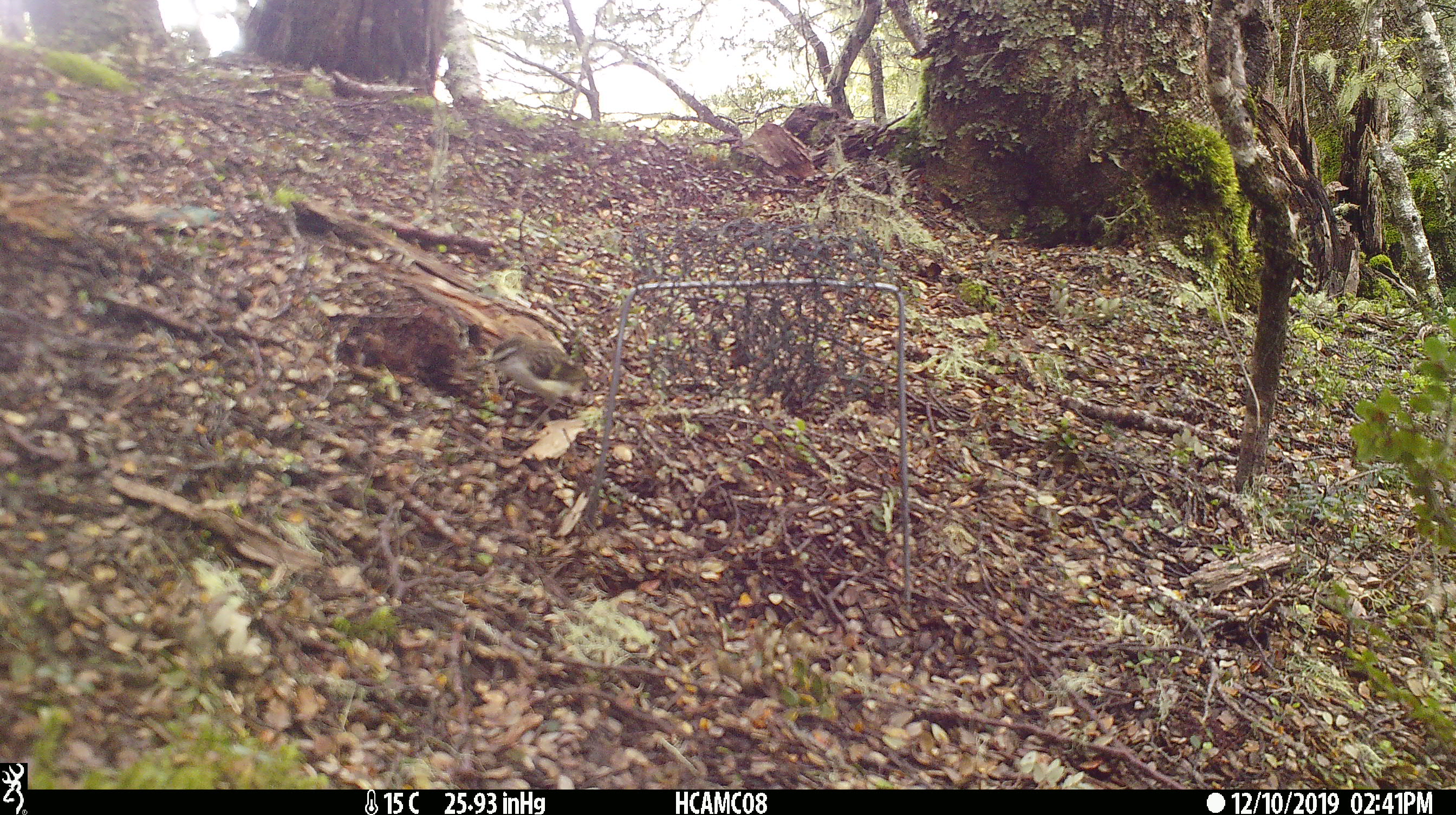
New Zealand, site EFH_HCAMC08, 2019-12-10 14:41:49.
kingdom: Animalia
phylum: Chordata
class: Aves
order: Passeriformes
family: Acanthisittidae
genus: Acanthisitta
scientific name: Acanthisitta chloris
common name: rifleman